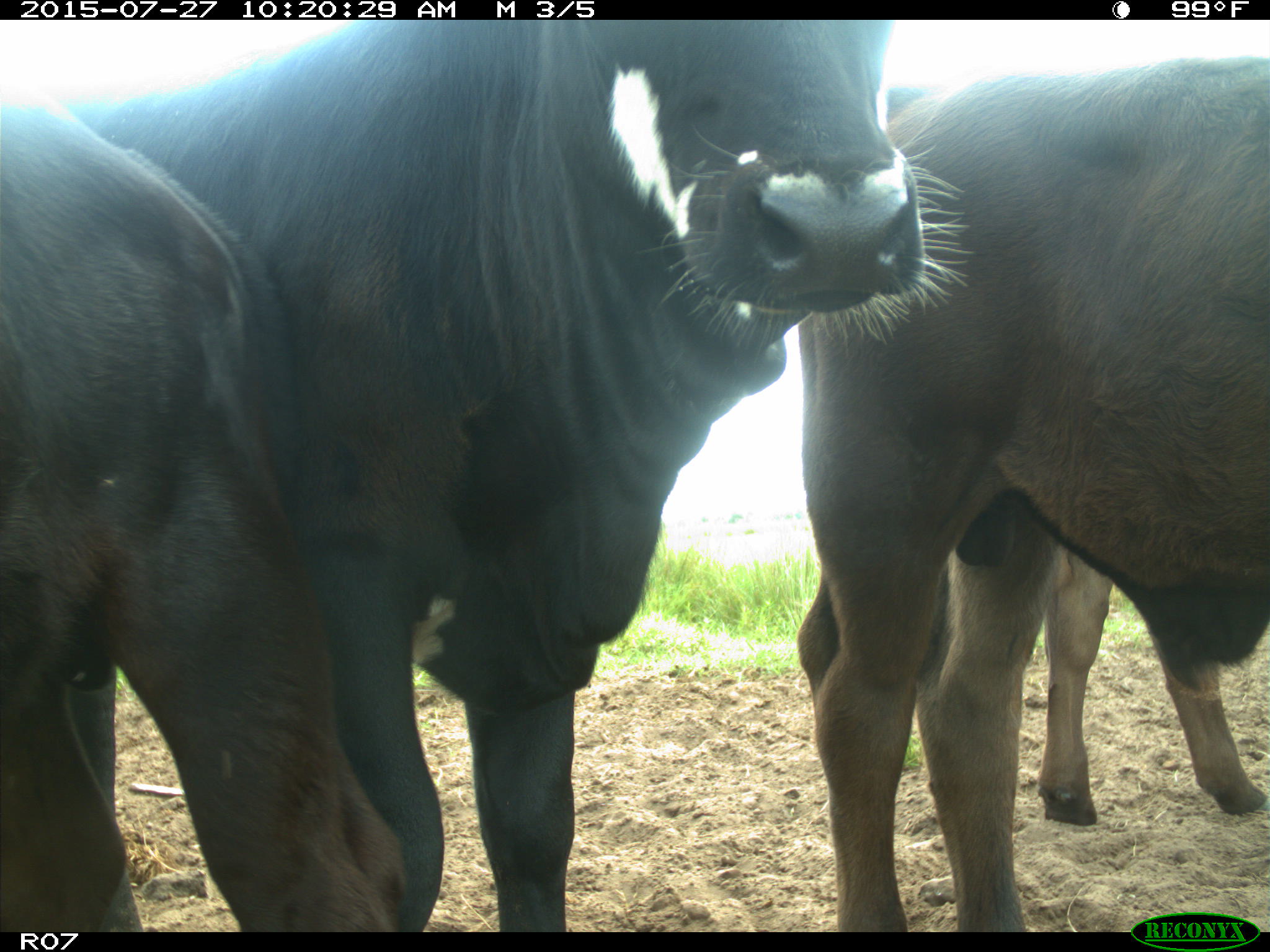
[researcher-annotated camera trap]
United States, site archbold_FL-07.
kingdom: Animalia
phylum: Chordata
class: Mammalia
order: Artiodactyla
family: Bovidae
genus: Bos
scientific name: Bos taurus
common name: domestic cow